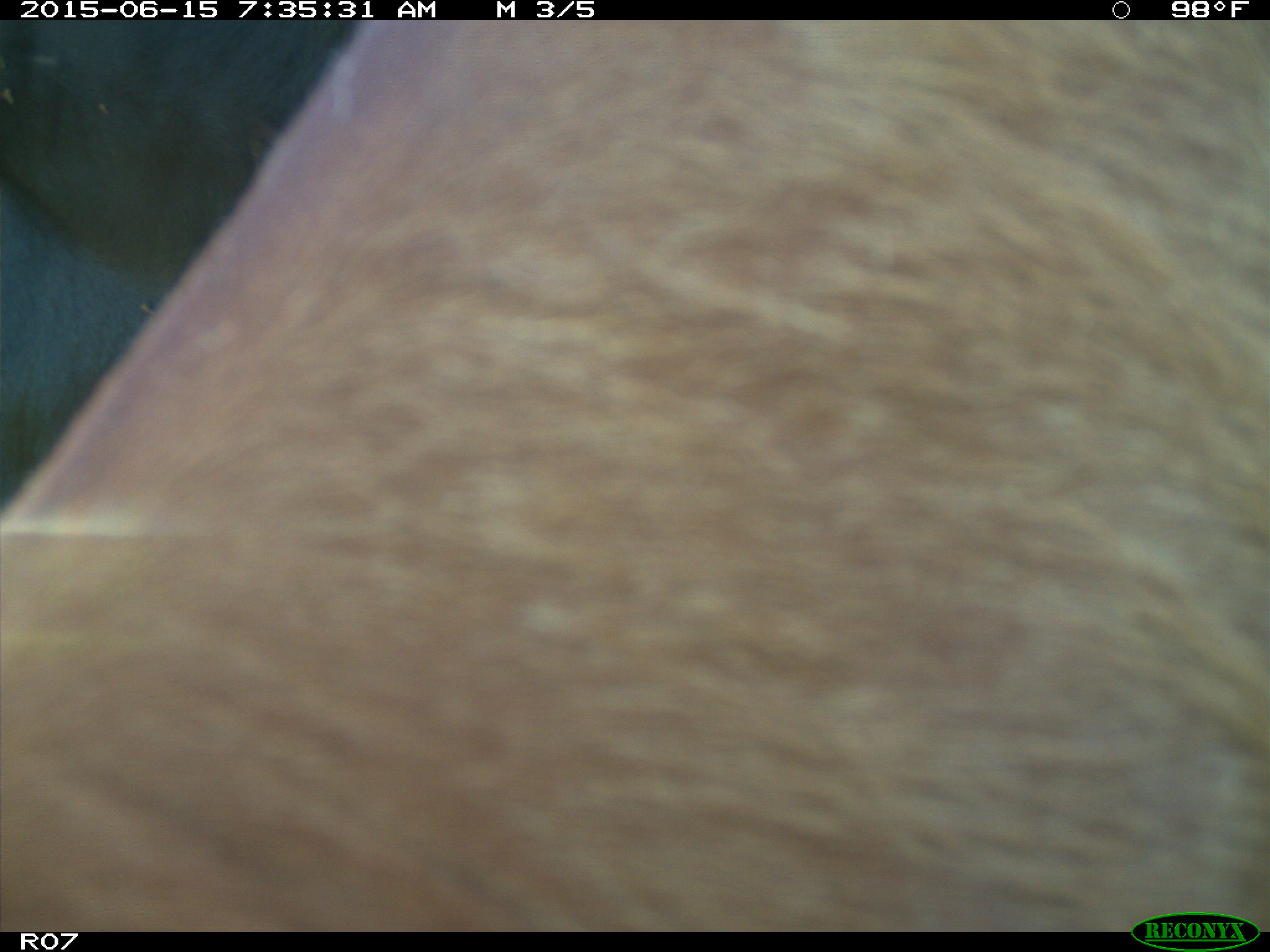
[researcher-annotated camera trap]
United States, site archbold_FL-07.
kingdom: Animalia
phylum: Chordata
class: Mammalia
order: Artiodactyla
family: Bovidae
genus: Bos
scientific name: Bos taurus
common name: domestic cow